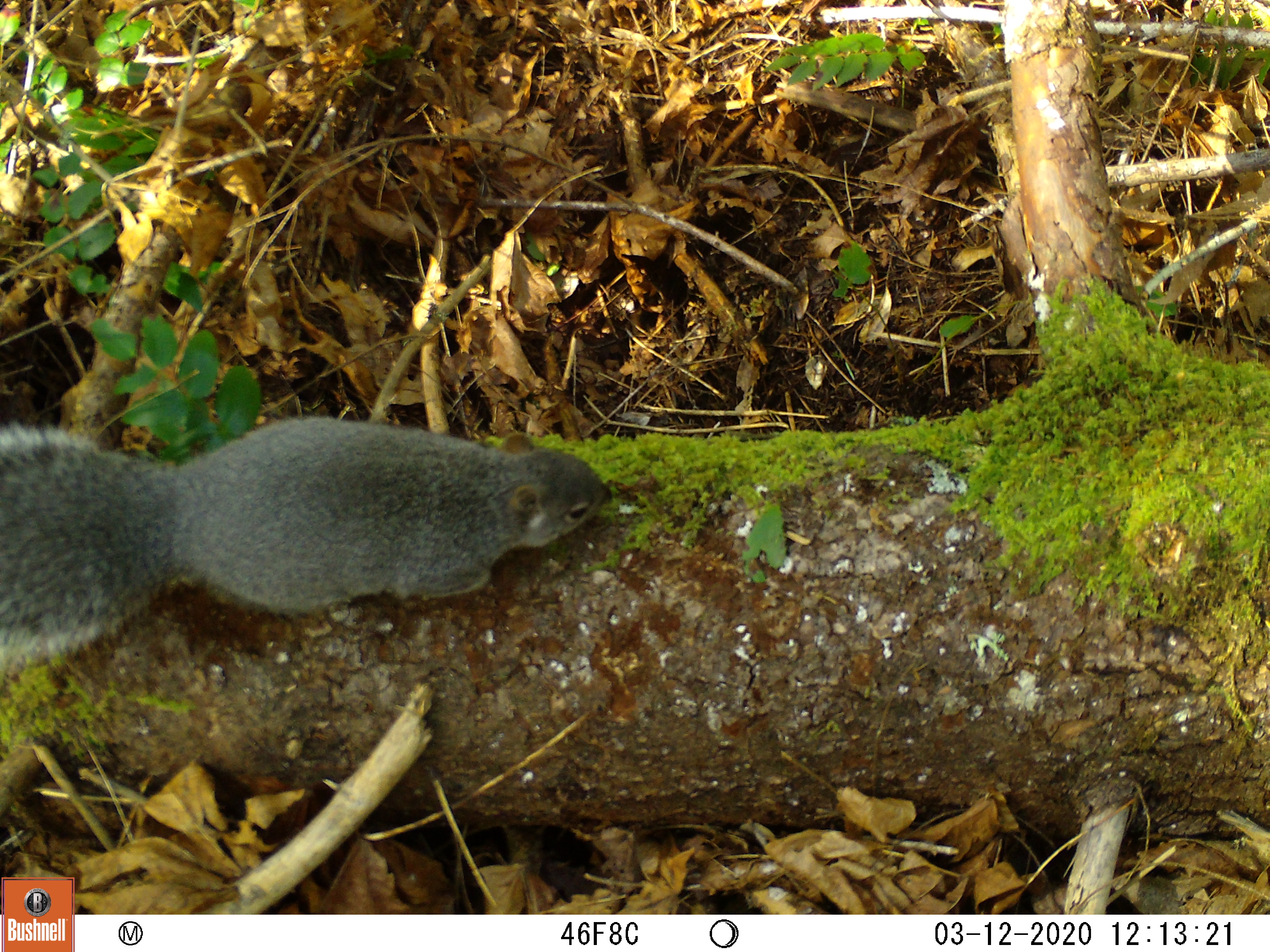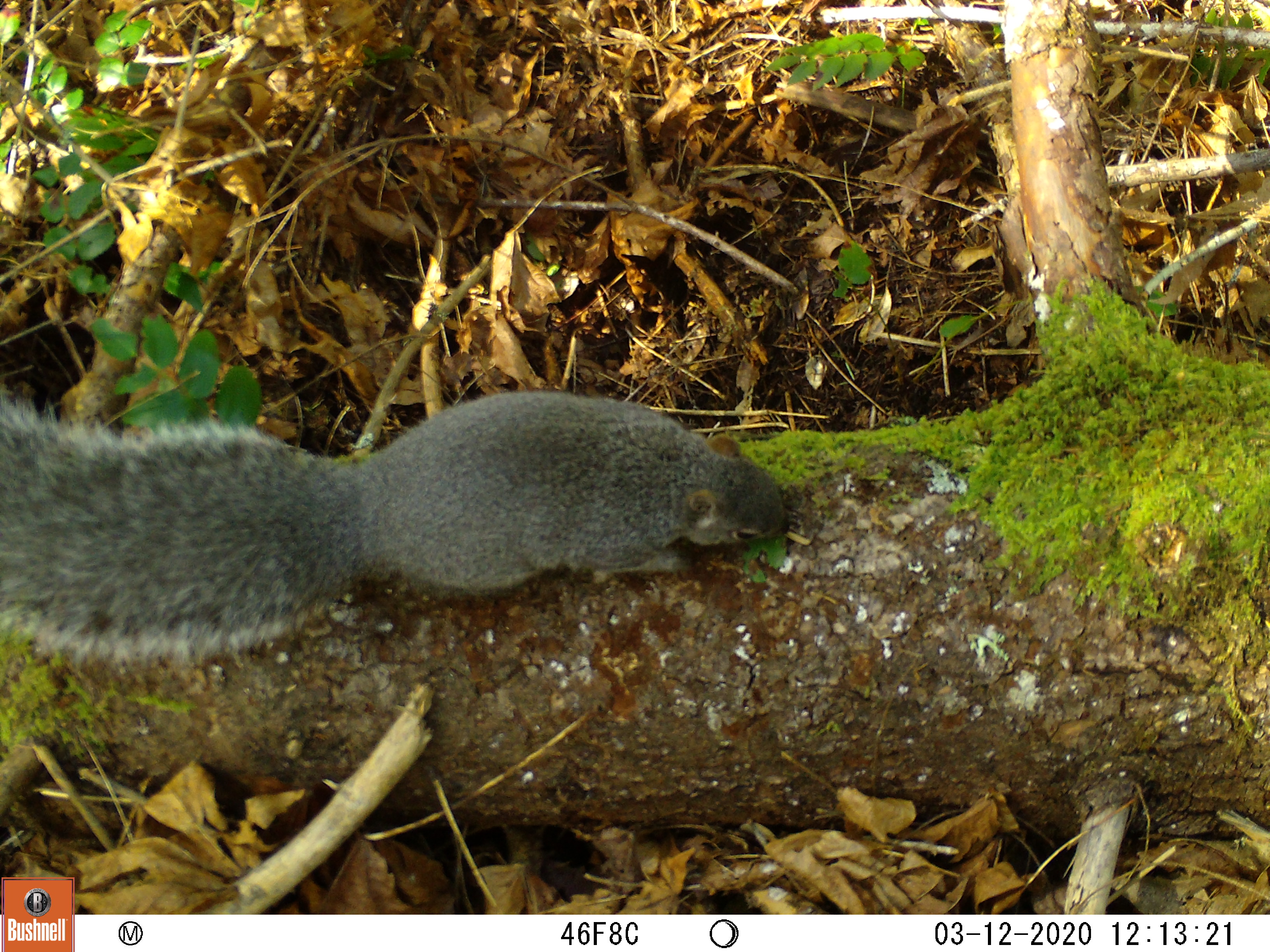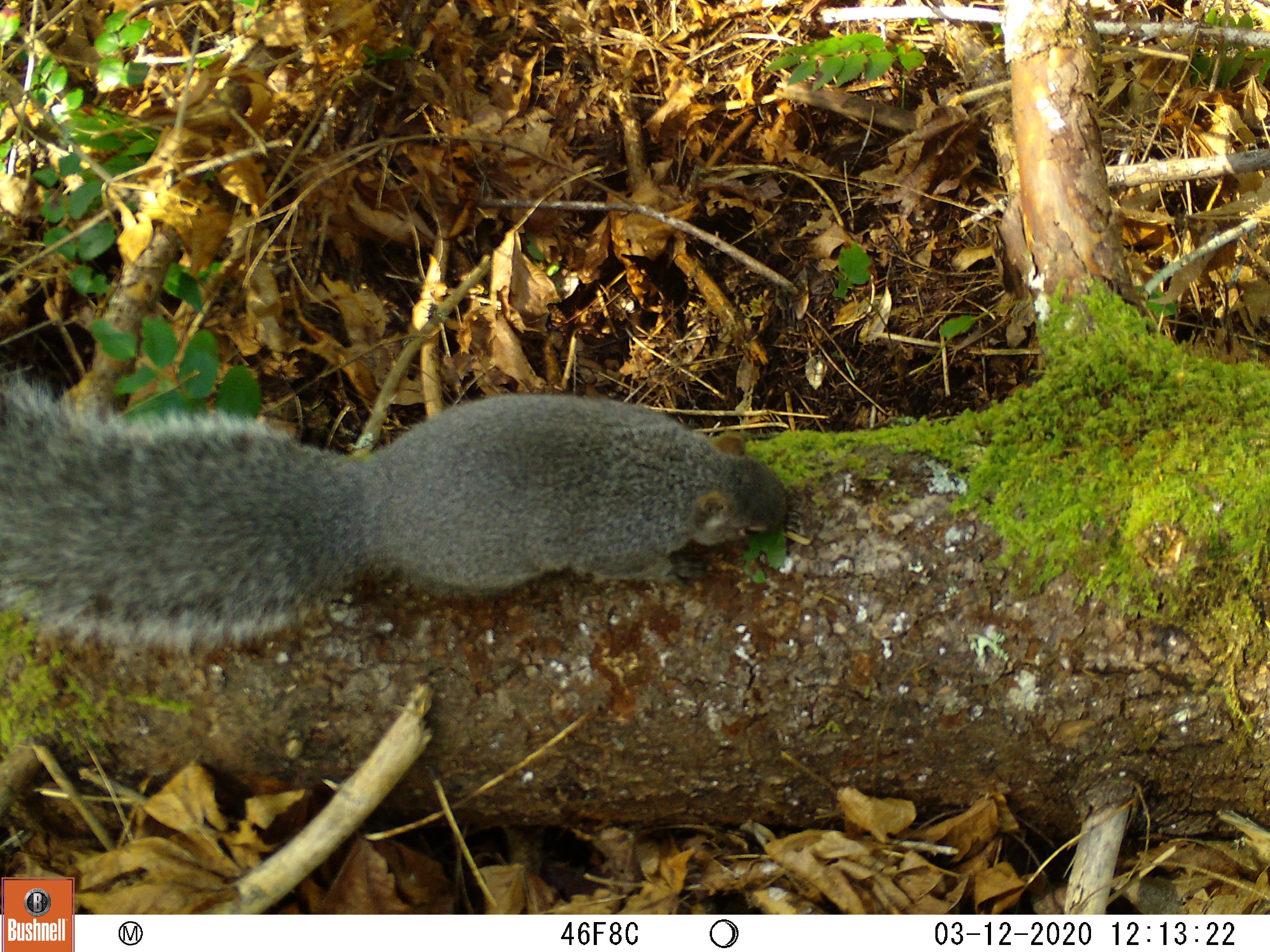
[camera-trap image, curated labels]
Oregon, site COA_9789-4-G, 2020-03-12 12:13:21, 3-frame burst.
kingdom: Animalia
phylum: Chordata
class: Mammalia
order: Rodentia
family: Sciuridae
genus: Sciurus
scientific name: Sciurus griseus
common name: western gray squirrel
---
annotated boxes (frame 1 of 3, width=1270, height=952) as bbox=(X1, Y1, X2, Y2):
western gray squirrel: bbox=(0, 397, 622, 677)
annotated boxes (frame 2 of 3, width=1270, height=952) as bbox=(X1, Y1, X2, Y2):
western gray squirrel: bbox=(0, 386, 805, 664)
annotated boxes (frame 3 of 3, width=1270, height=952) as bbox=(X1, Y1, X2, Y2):
western gray squirrel: bbox=(5, 362, 805, 657)